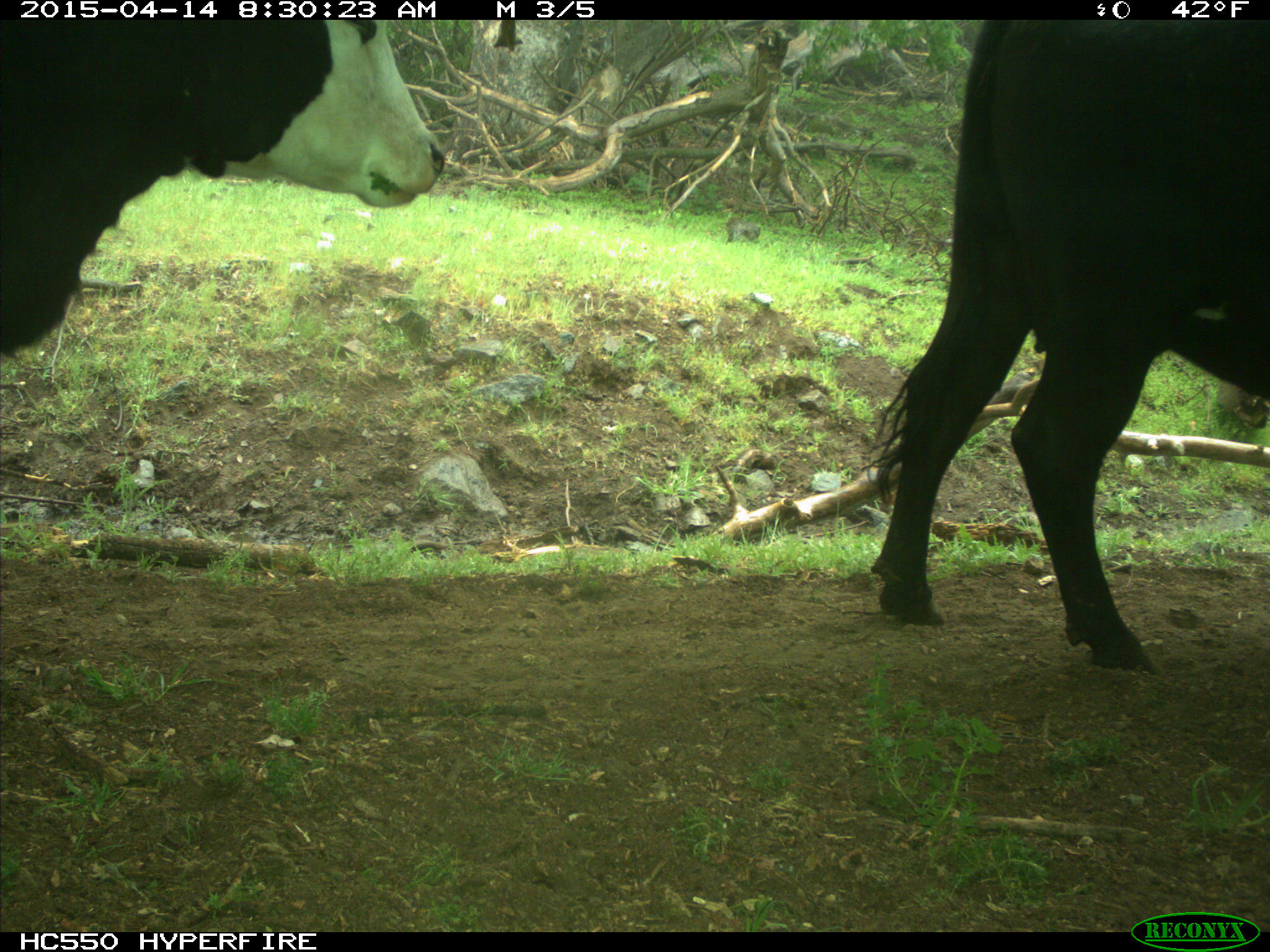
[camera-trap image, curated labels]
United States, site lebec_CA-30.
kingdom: Animalia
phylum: Chordata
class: Mammalia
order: Artiodactyla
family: Bovidae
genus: Bos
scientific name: Bos taurus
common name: domestic cow